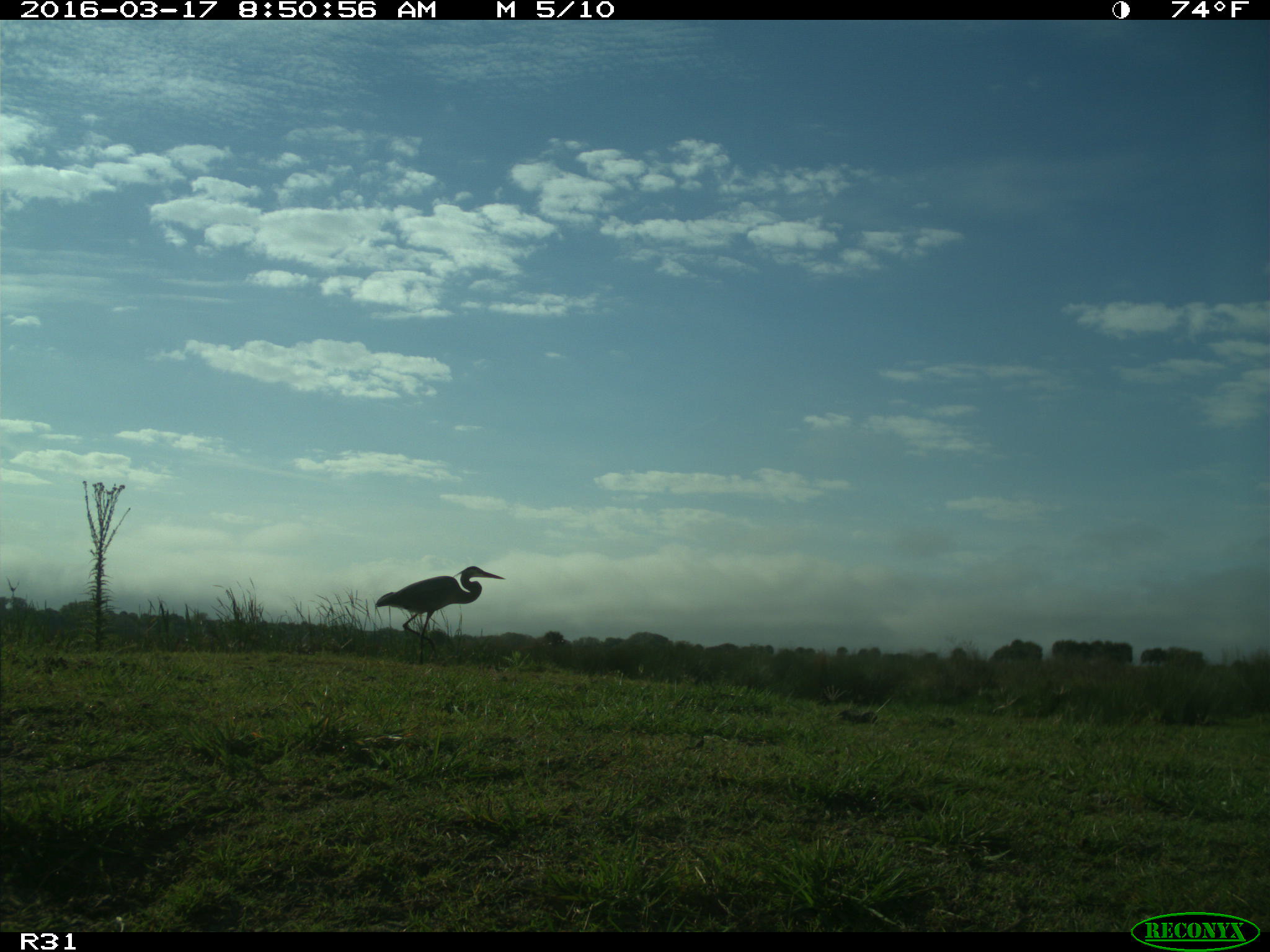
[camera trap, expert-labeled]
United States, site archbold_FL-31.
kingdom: Animalia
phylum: Chordata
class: Aves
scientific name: Aves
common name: birds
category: unidentified bird